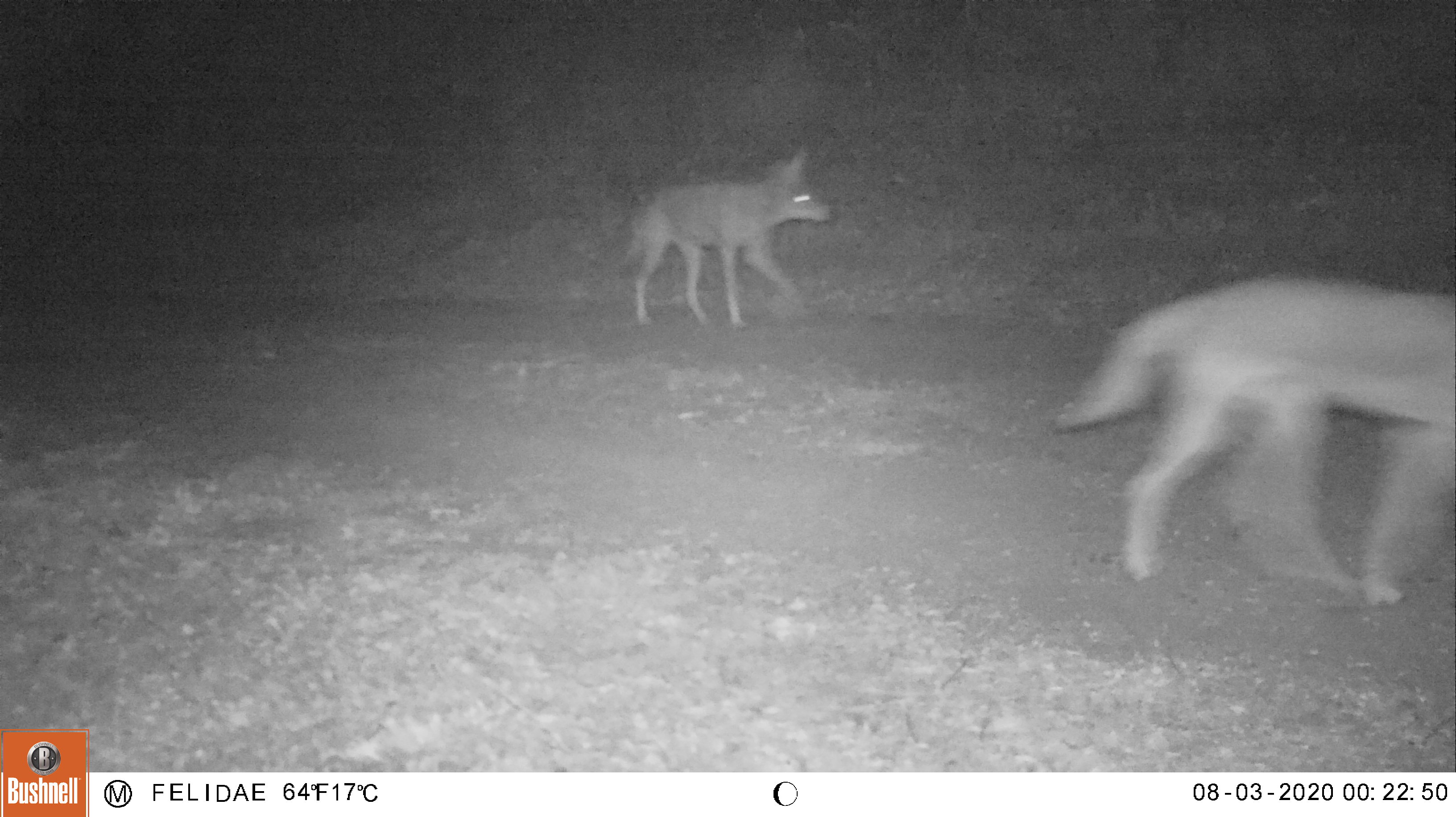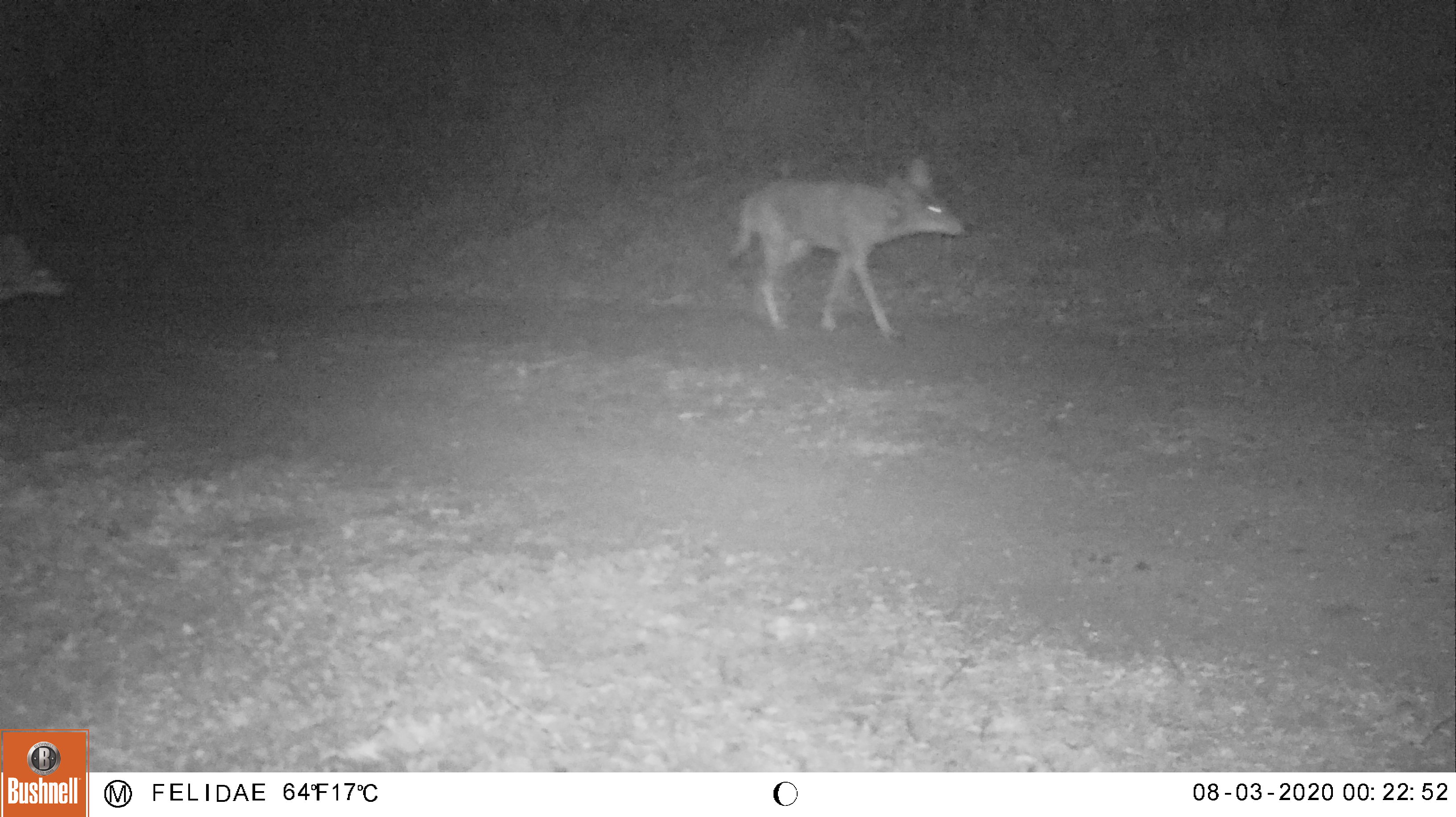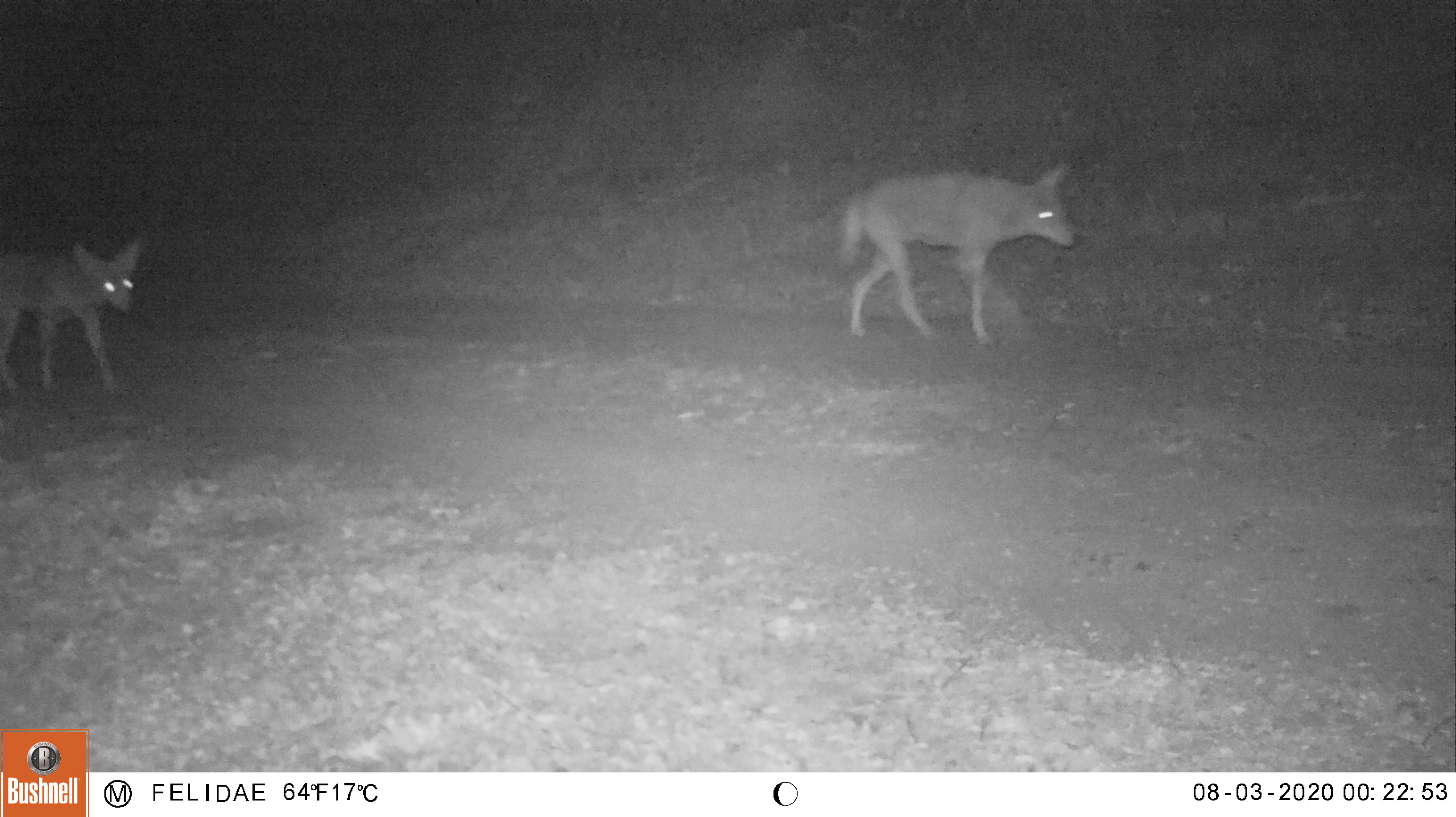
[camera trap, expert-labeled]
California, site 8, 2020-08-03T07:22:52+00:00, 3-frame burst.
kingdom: Animalia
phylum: Chordata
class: Mammalia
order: Carnivora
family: Canidae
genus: Canis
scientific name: Canis latrans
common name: coyote